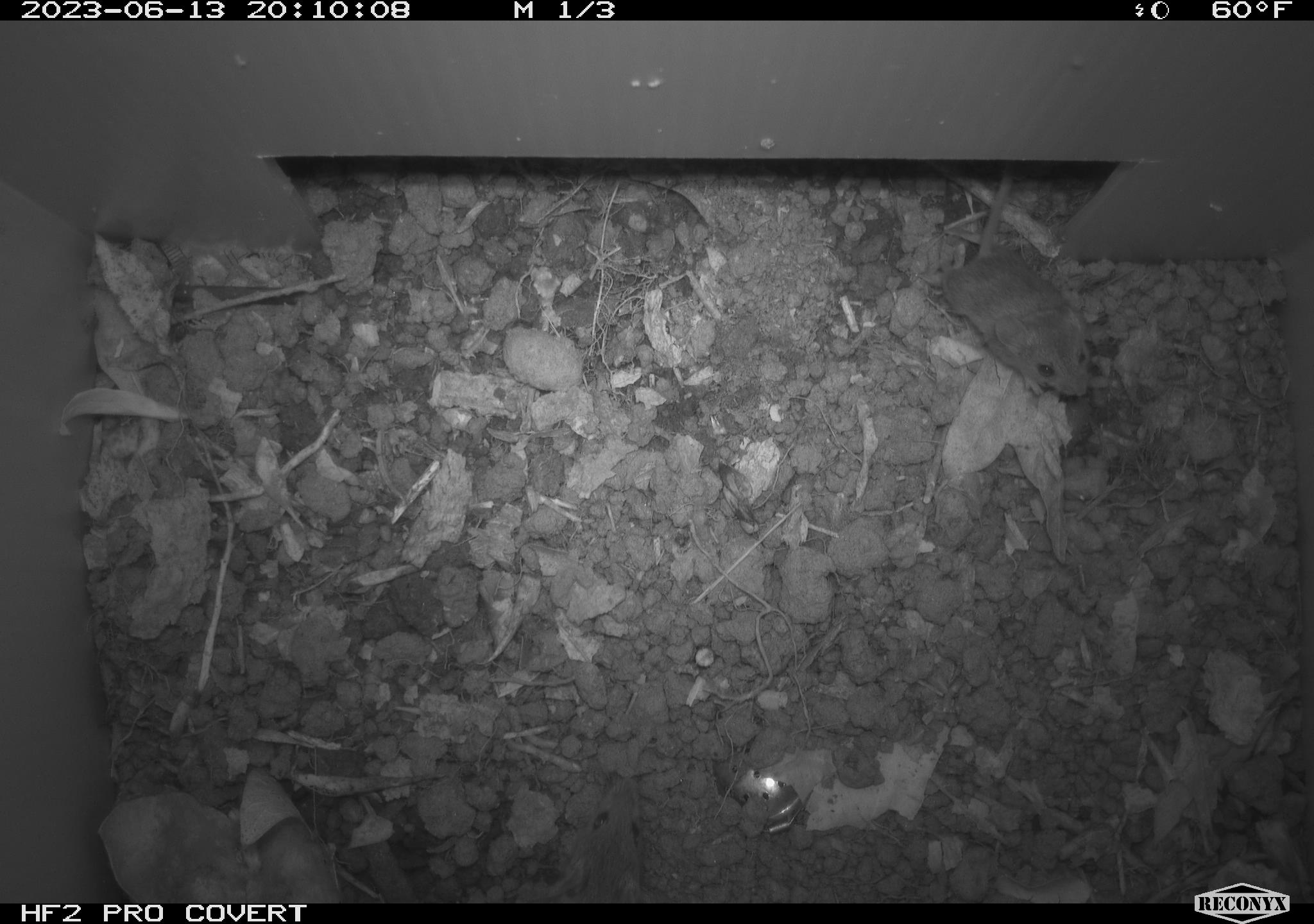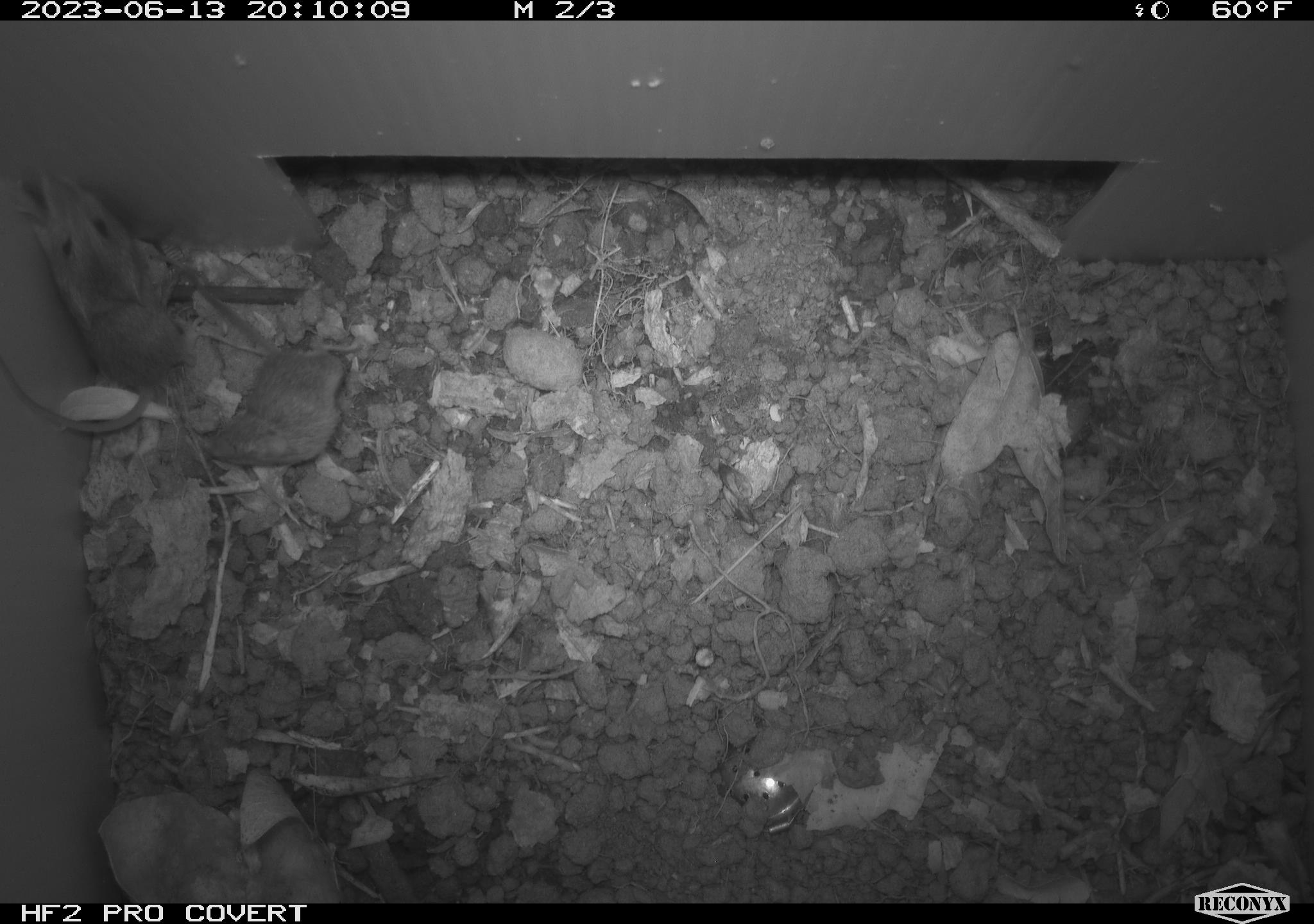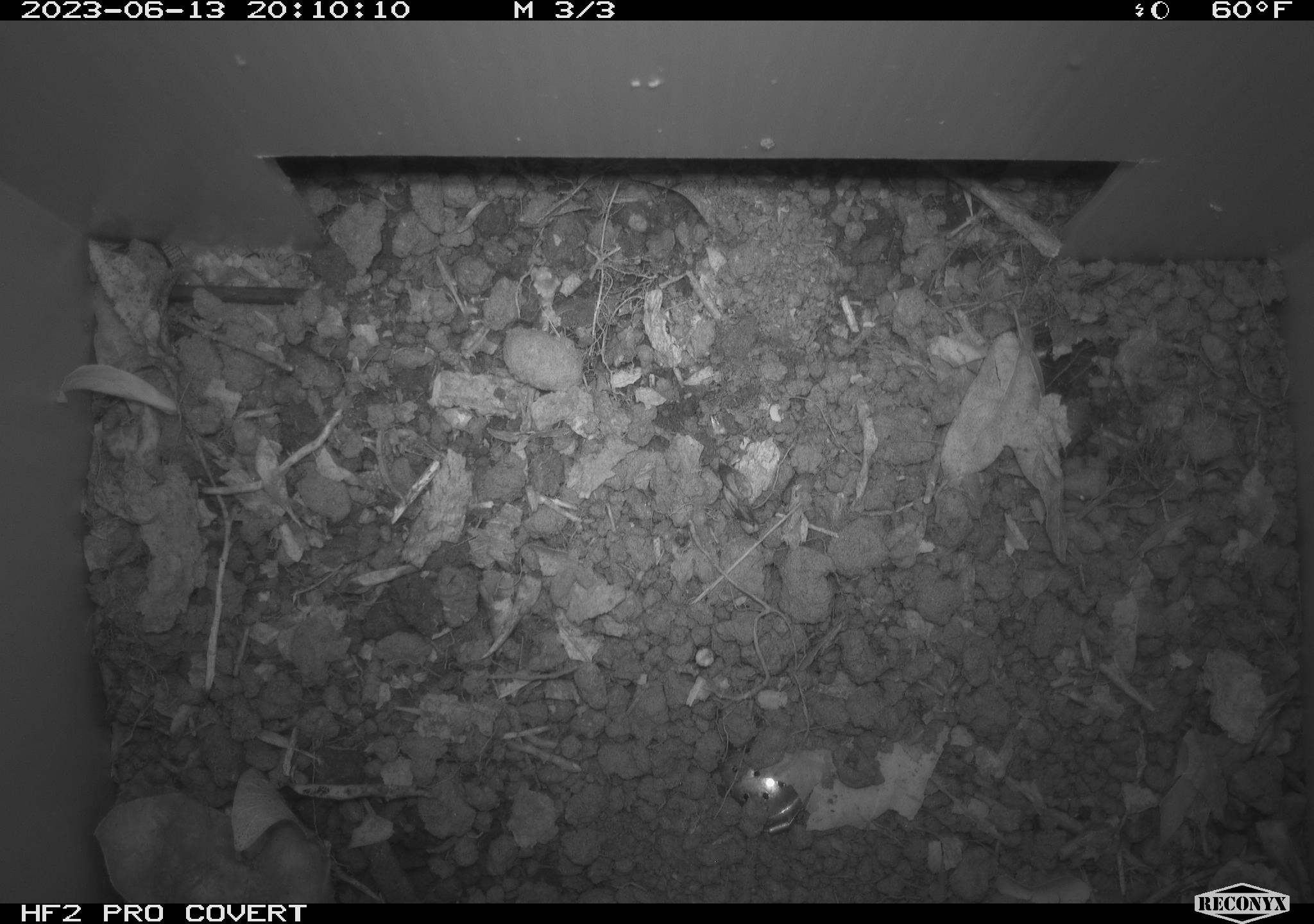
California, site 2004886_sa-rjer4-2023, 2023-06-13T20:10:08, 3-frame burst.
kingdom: Animalia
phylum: Chordata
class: Mammalia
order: Rodentia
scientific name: Rodentia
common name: mouse species